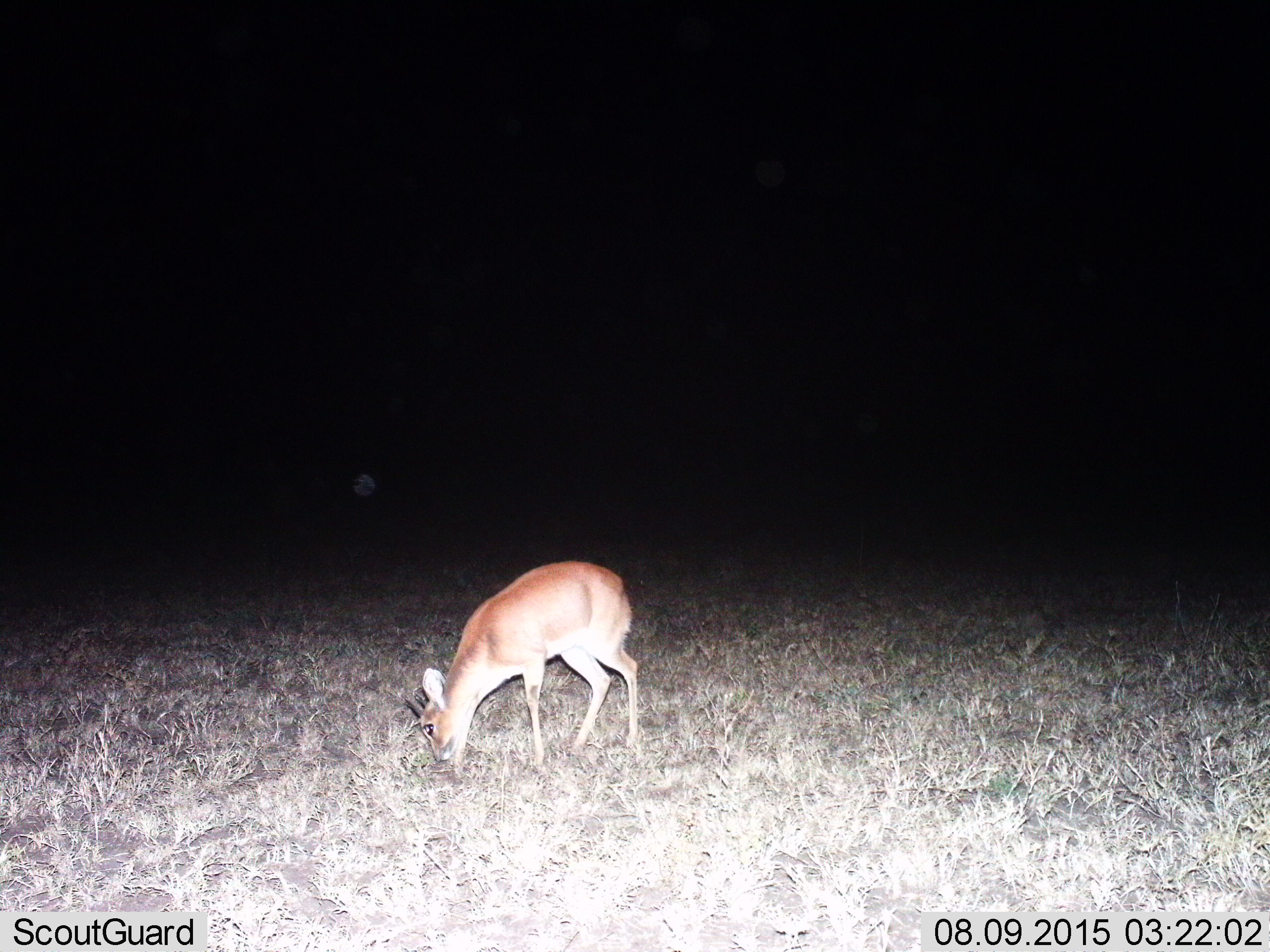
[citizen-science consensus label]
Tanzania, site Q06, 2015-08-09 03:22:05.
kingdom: Animalia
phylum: Chordata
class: Mammalia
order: Artiodactyla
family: Bovidae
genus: Nanger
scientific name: Nanger granti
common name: grant's gazelle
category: gazellegrants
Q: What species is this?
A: Gazellegrants (grant's gazelle) (Nanger granti).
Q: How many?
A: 1.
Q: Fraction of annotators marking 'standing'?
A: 33%.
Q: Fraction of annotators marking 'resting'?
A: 0%.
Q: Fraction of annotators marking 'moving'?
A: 0%.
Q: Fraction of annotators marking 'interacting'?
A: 0%.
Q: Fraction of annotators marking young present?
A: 33%.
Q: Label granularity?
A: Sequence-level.